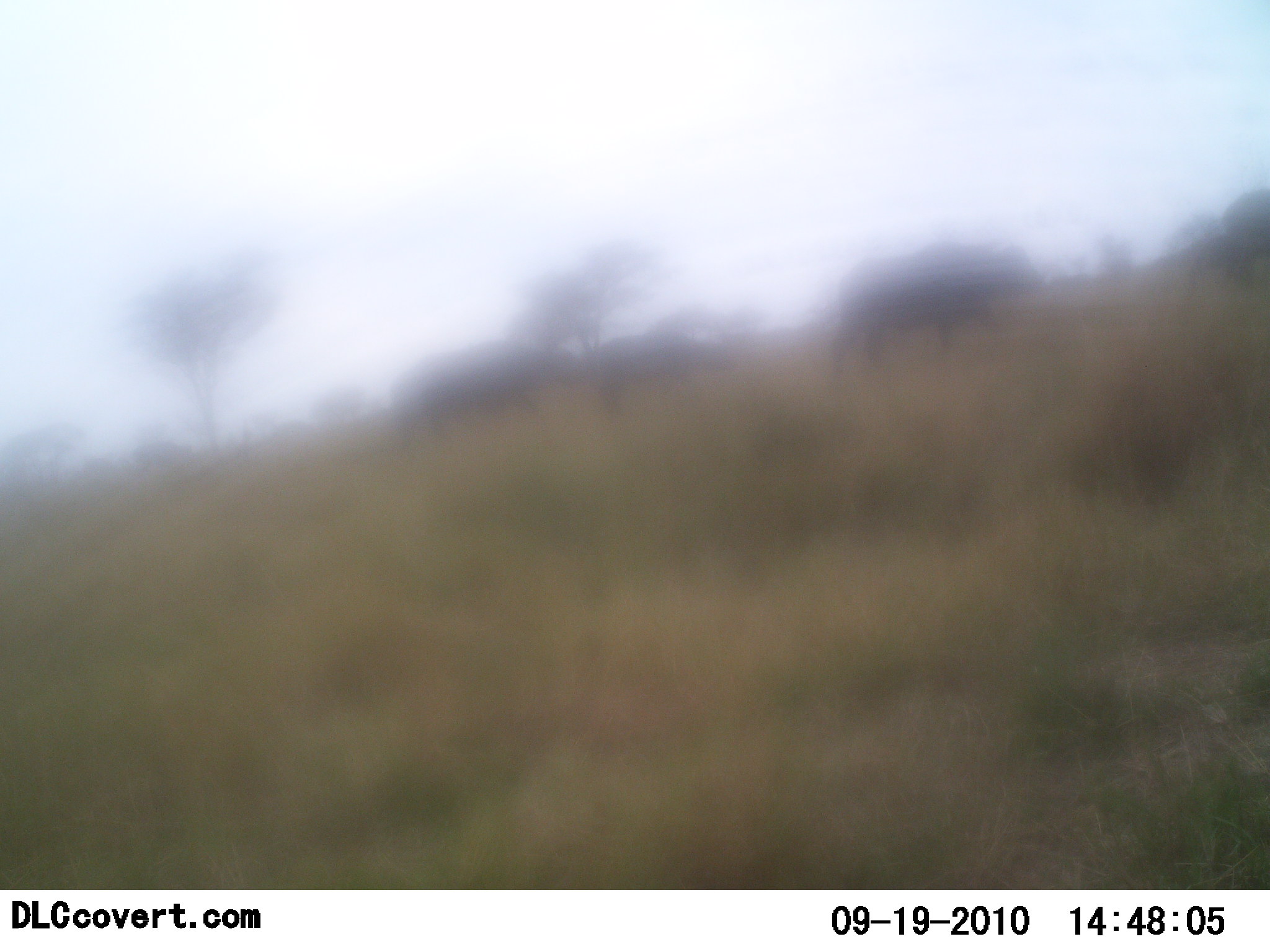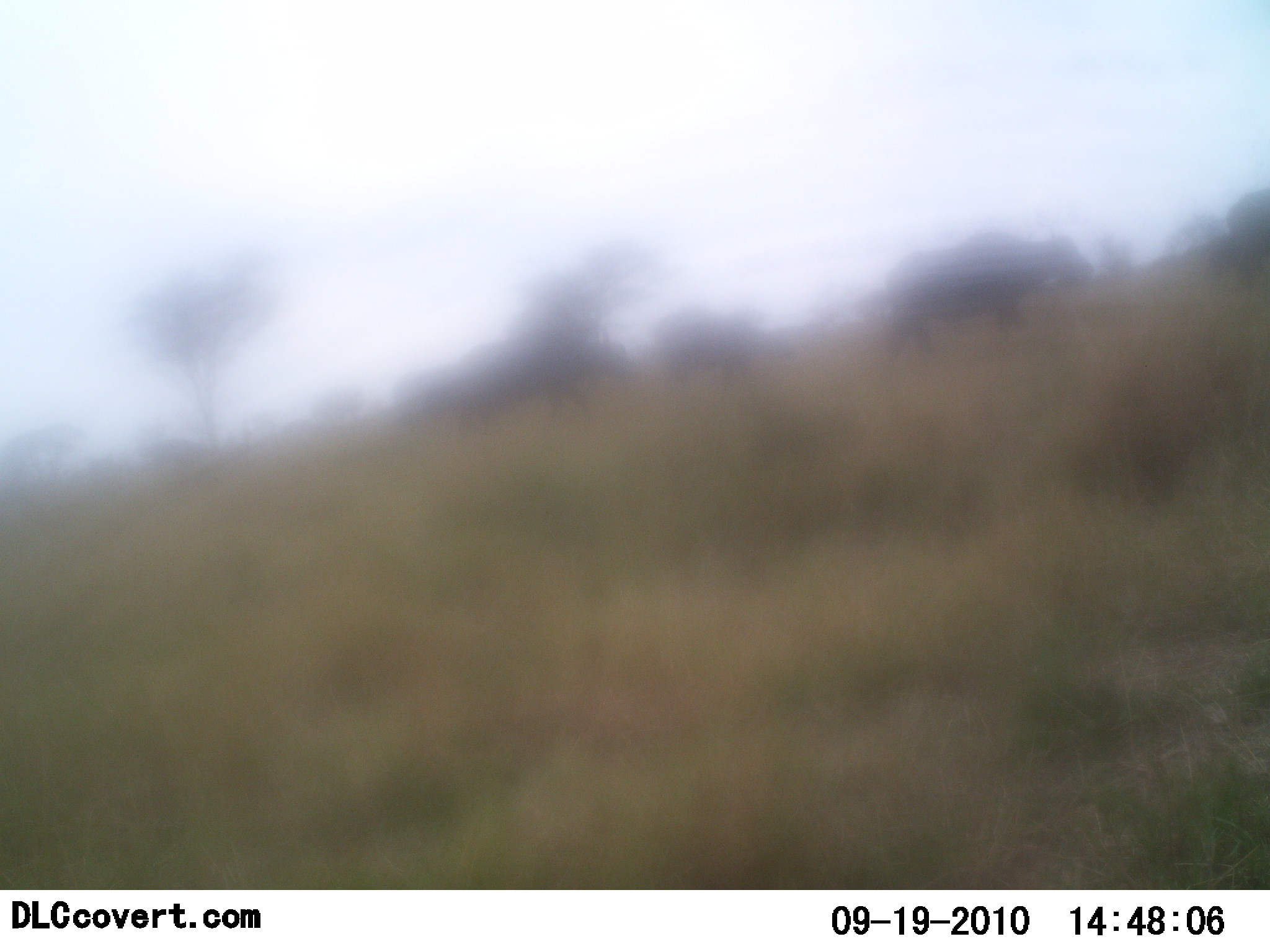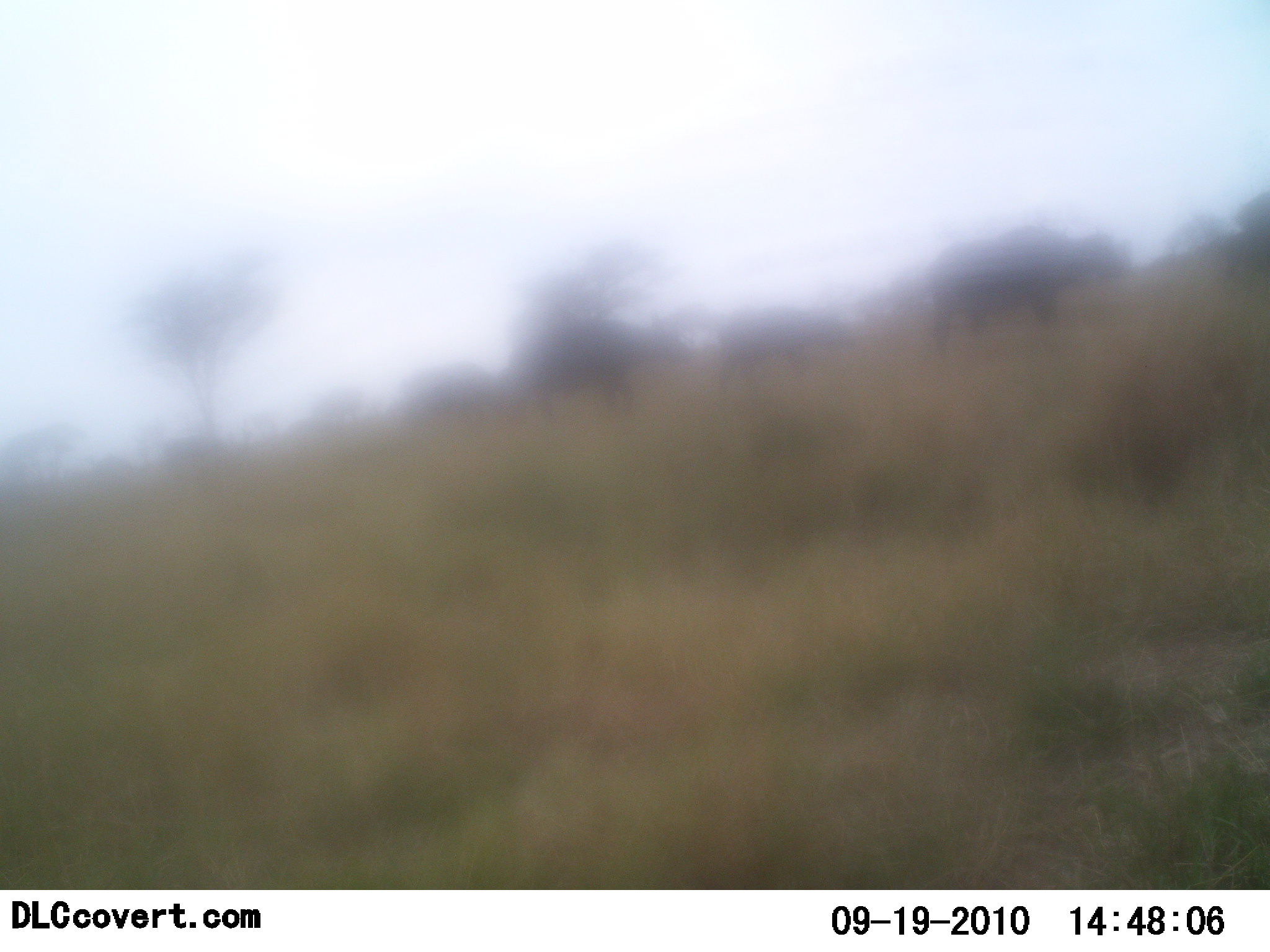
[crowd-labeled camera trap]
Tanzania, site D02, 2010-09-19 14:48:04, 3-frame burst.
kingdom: Animalia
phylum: Chordata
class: Mammalia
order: Artiodactyla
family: Bovidae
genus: Syncerus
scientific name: Syncerus caffer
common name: cape buffalo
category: buffalo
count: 6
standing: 8%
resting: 0%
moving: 100%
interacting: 0%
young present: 17%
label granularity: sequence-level